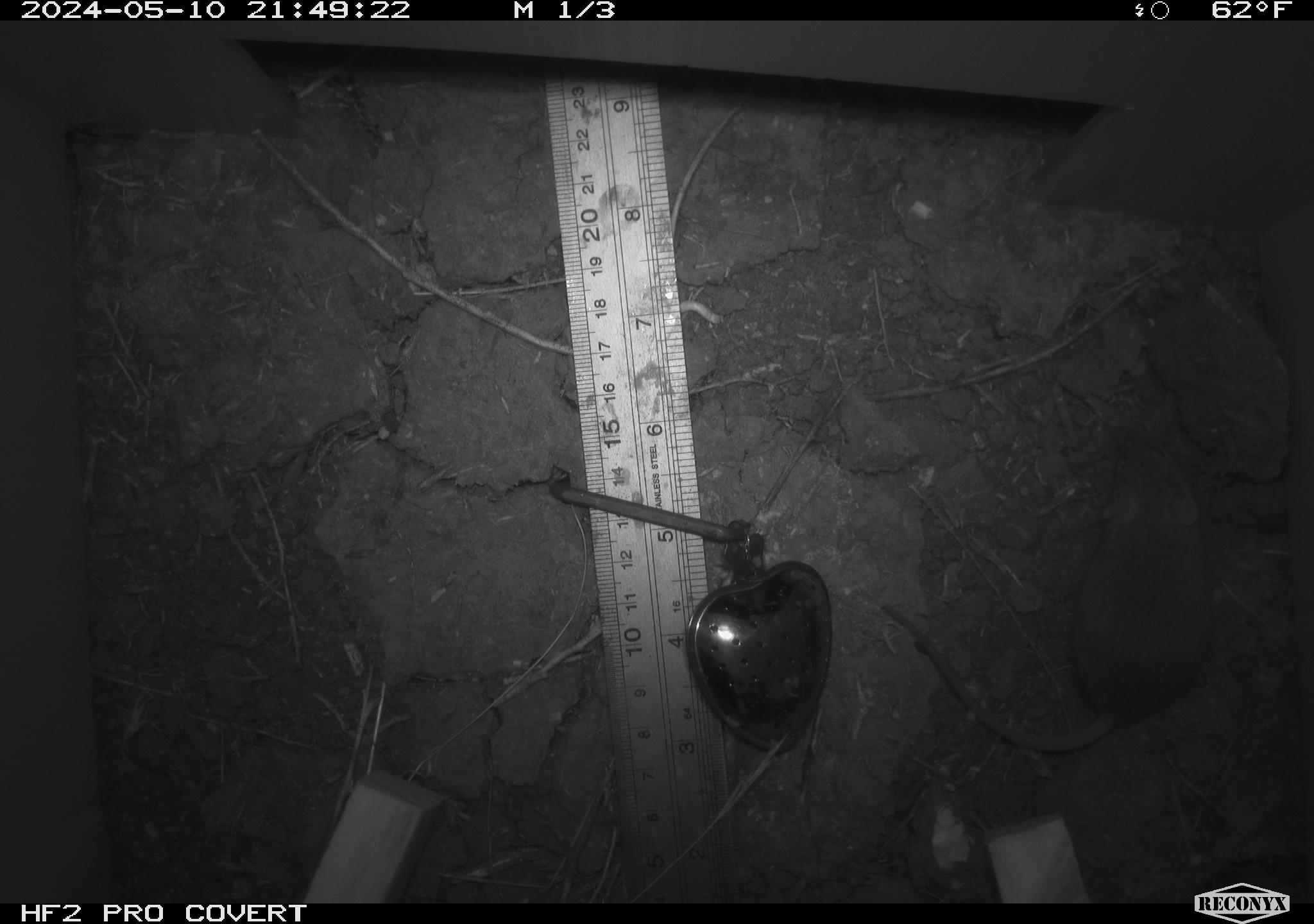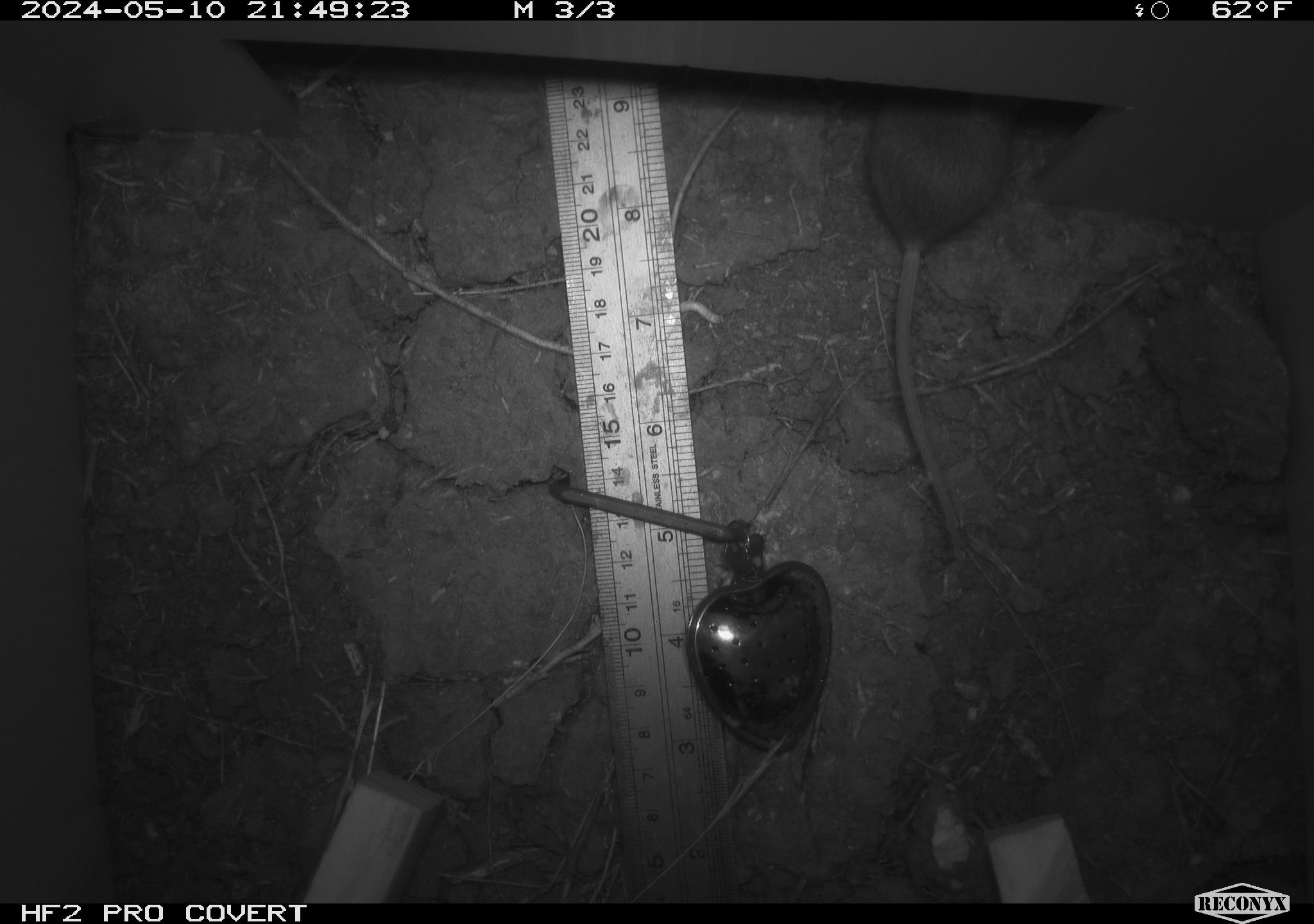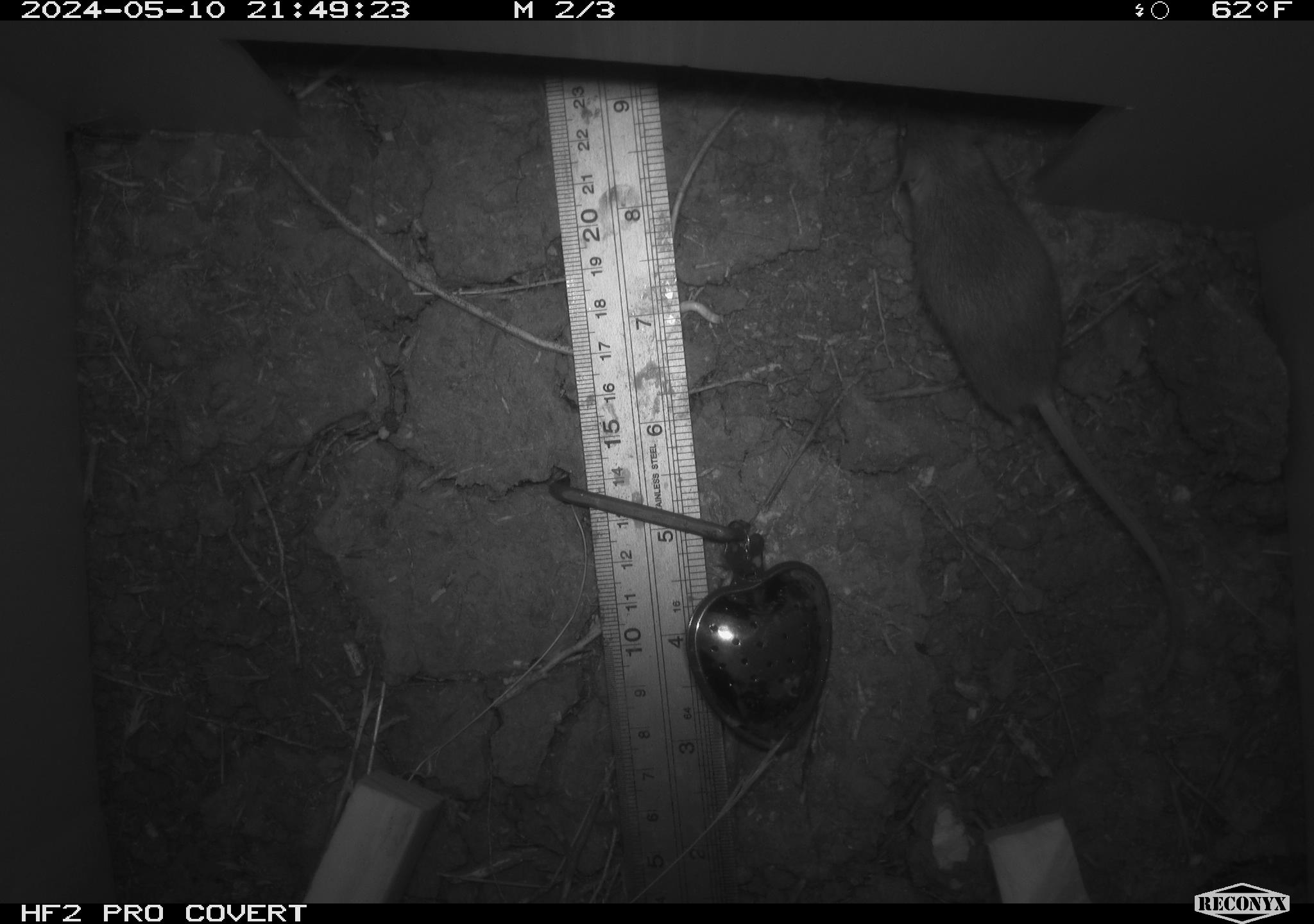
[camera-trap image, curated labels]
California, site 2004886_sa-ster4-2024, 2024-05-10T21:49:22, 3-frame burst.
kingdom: Animalia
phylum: Chordata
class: Mammalia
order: Rodentia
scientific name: Rodentia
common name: mouse species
Mouse species (Rodentia).